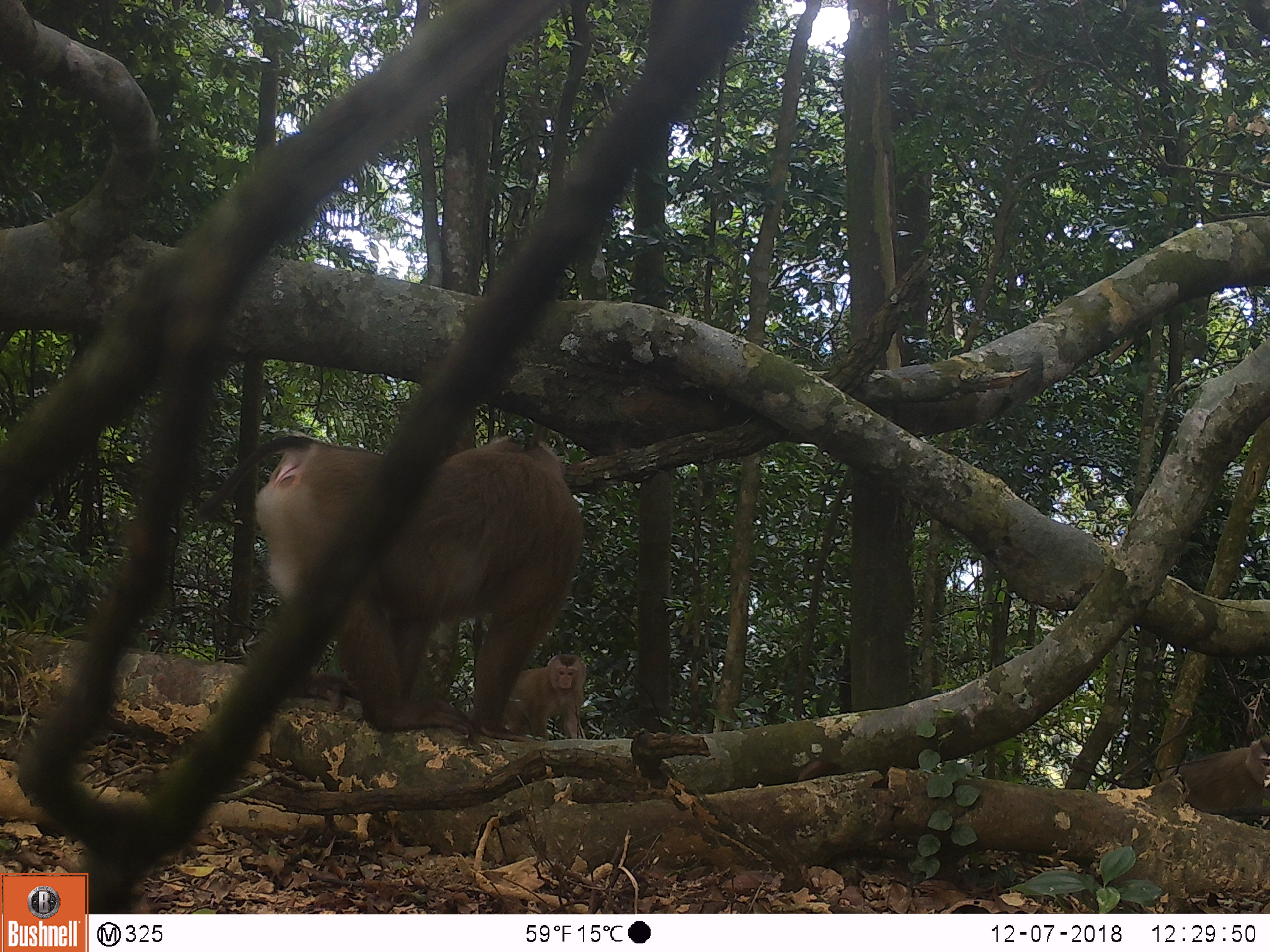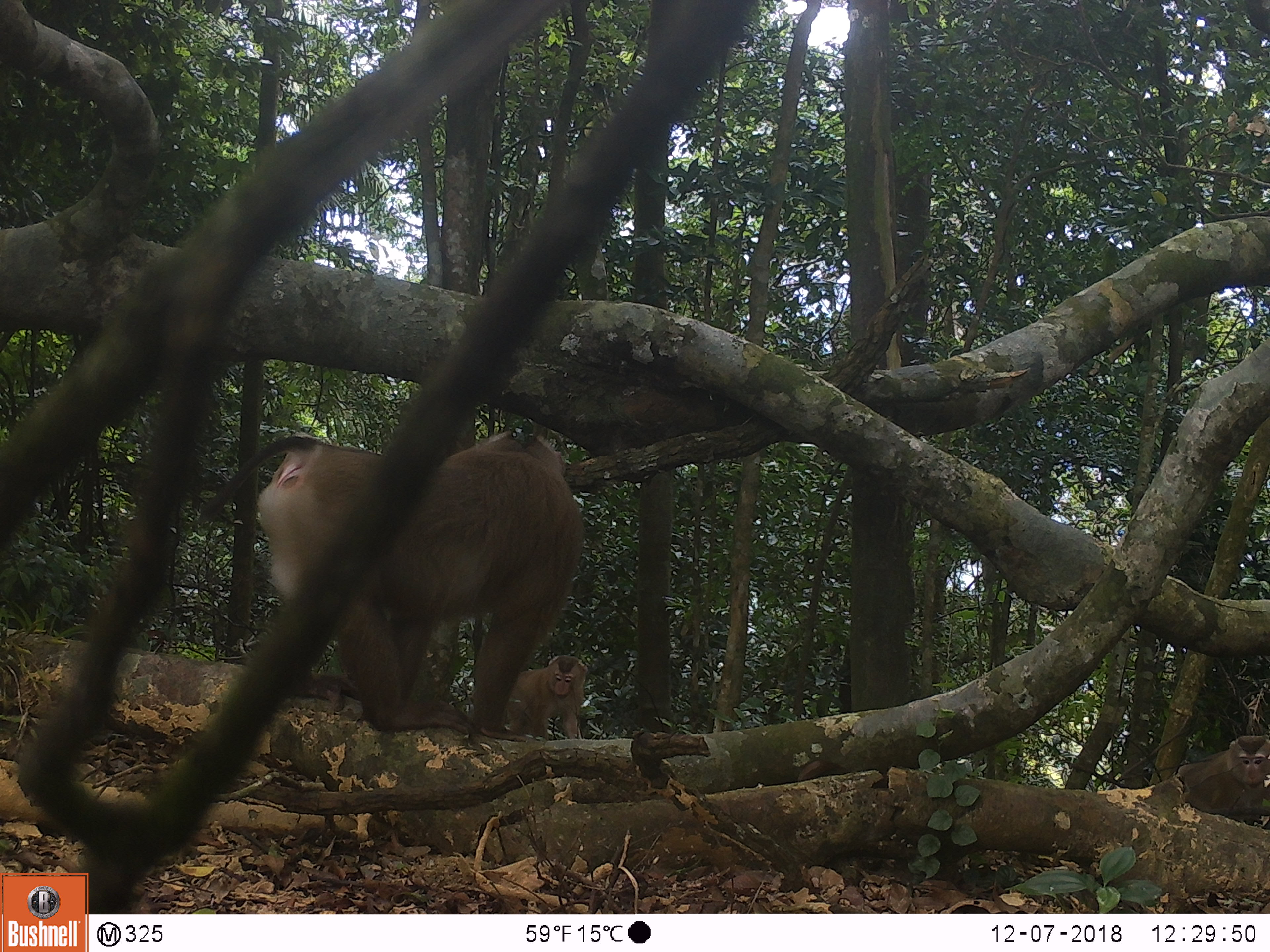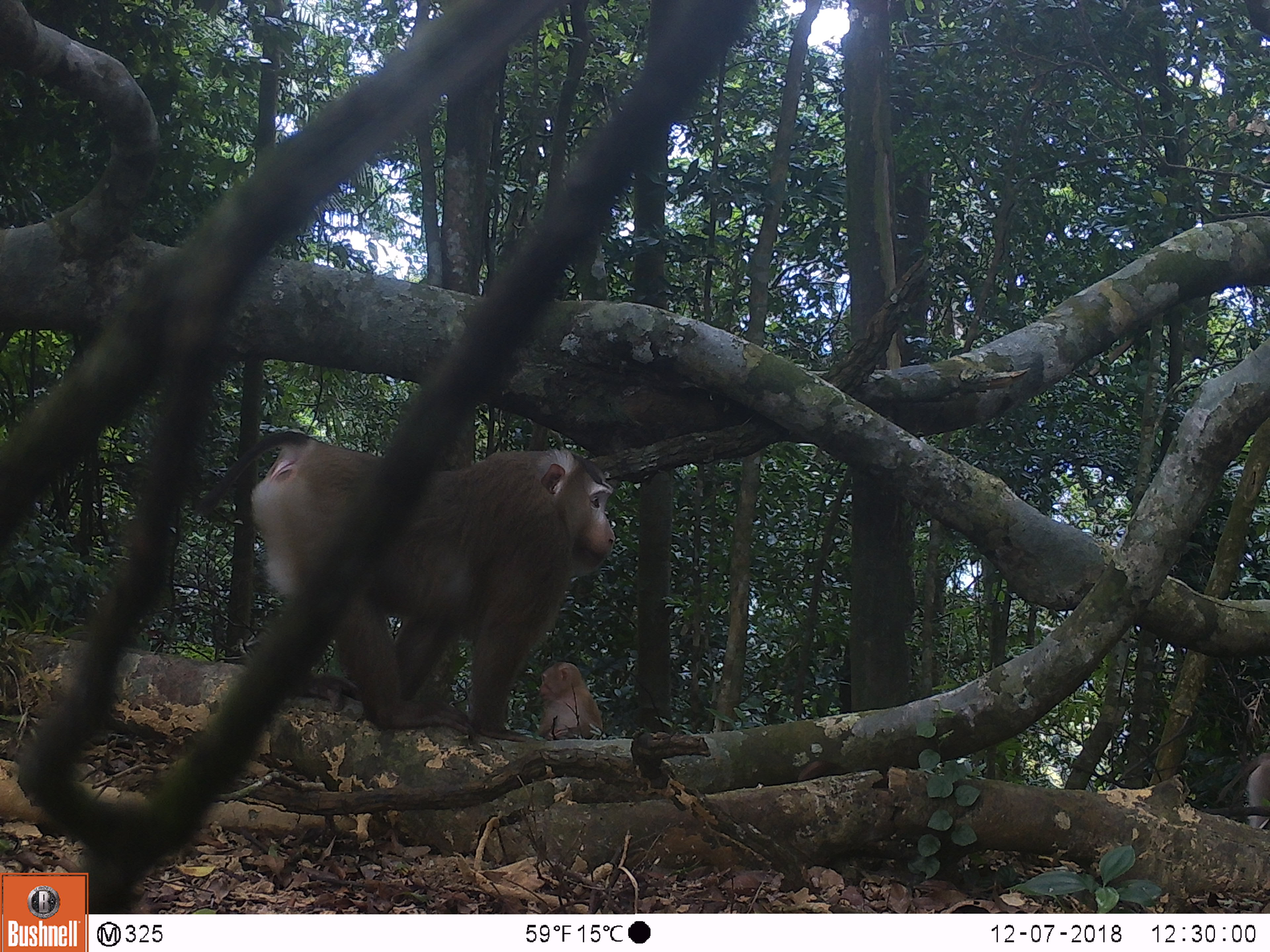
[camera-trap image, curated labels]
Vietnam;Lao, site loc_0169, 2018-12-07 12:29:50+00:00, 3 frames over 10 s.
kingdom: Animalia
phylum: Chordata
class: Mammalia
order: Primates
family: Cercopithecidae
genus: Macaca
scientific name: Macaca nemestrina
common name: pig-tailed macaque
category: pig tailed macaque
Pig tailed macaque (pig-tailed macaque) (Macaca nemestrina). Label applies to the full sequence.